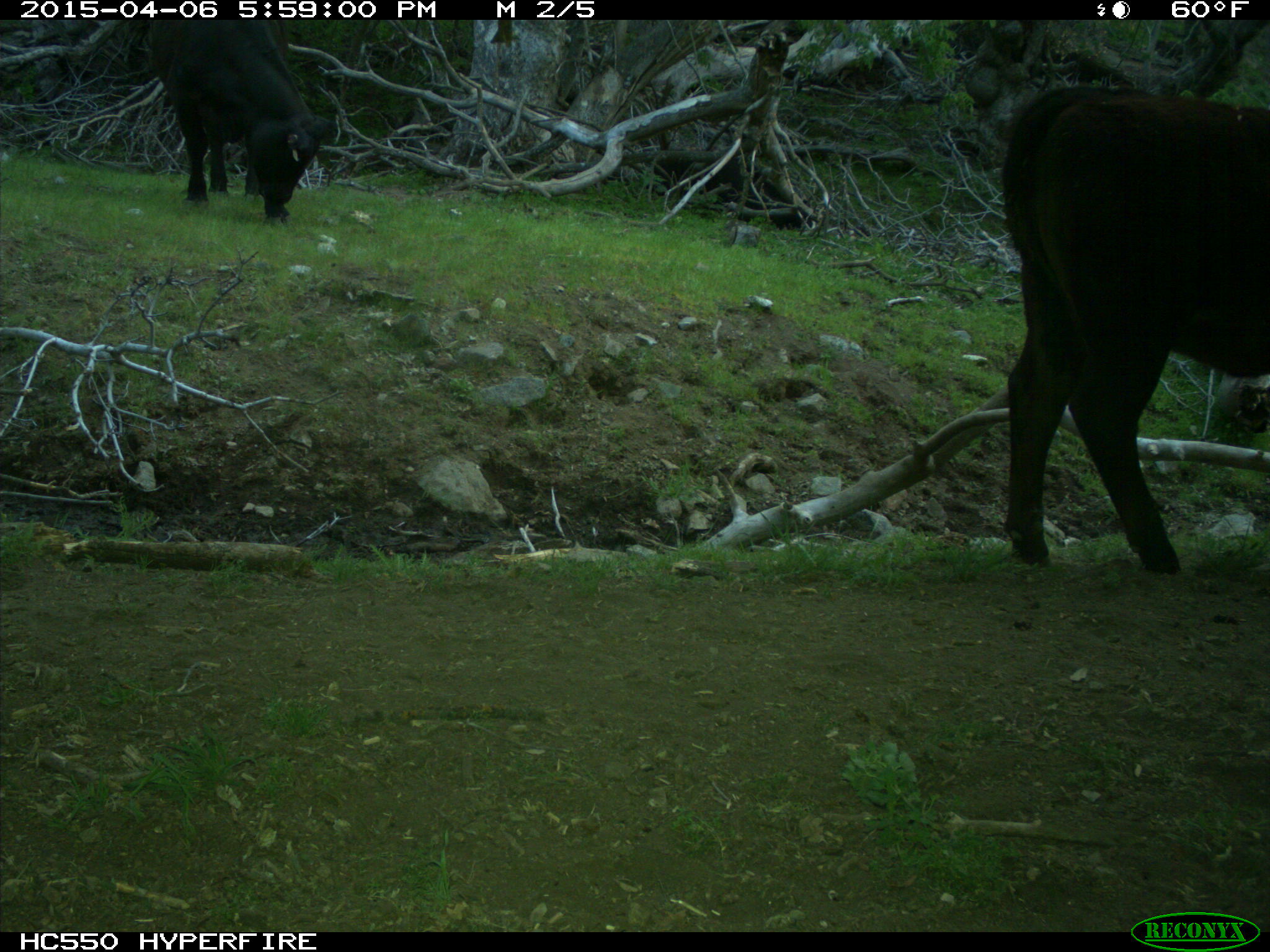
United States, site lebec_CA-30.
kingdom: Animalia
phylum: Chordata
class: Mammalia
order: Artiodactyla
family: Bovidae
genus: Bos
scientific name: Bos taurus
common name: domestic cow